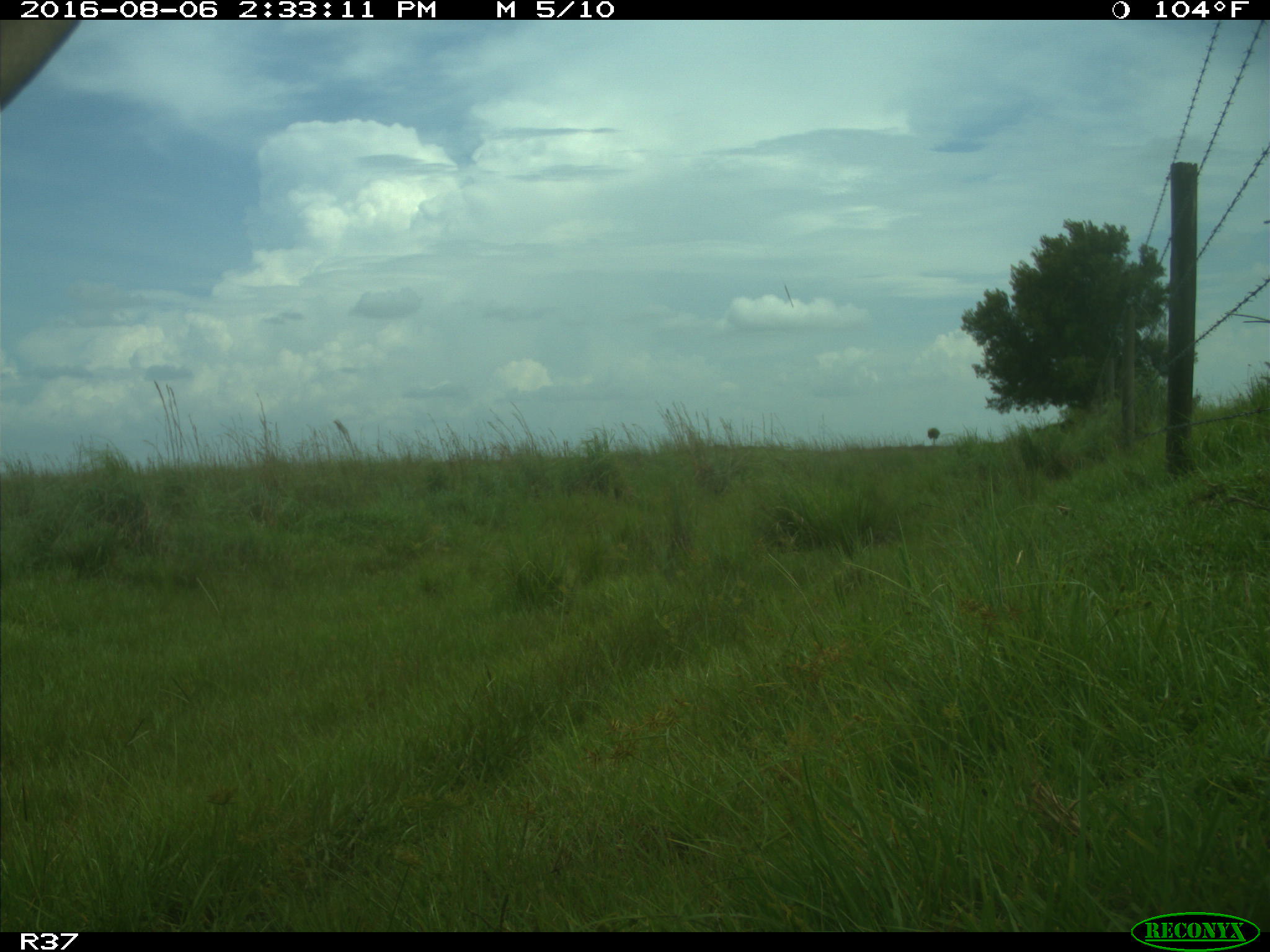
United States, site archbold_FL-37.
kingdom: Animalia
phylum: Chordata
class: Mammalia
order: Artiodactyla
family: Bovidae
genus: Bos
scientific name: Bos taurus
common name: domestic cow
Bos taurus (domestic cow).